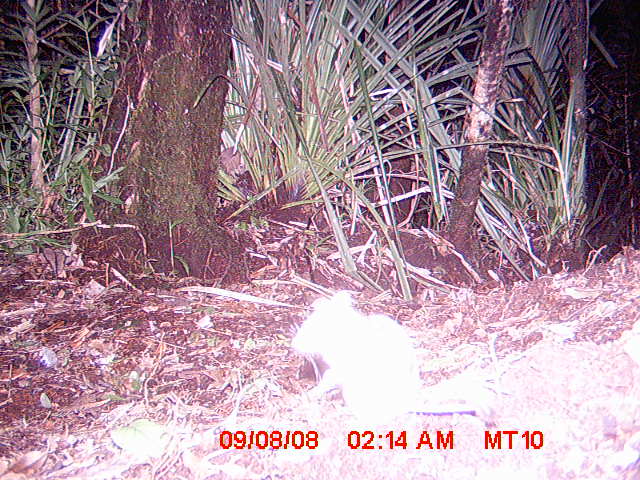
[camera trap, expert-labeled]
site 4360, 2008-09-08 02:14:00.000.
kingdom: Animalia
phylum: Chordata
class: Mammalia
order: Rodentia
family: Nesomyidae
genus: Eliurus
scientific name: Eliurus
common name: eliurus rat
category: eliurus sp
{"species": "eliurus sp (eliurus rat) (Eliurus)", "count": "1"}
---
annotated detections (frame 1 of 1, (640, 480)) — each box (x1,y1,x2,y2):
eliurus sp: (291,290,479,422)